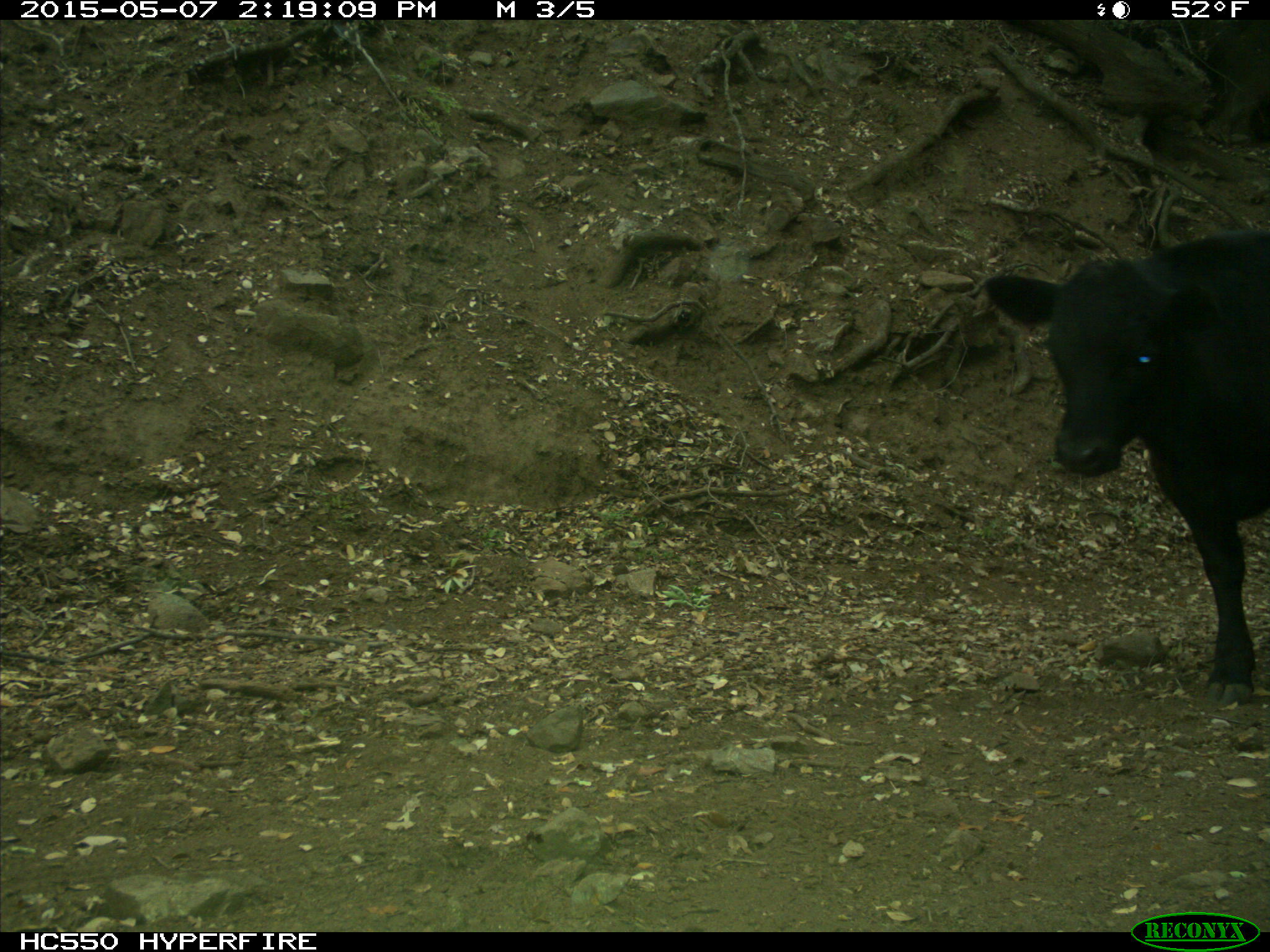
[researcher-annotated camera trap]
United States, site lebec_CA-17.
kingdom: Animalia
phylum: Chordata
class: Mammalia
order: Artiodactyla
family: Bovidae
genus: Bos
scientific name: Bos taurus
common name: domestic cow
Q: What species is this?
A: Bos taurus (domestic cow).